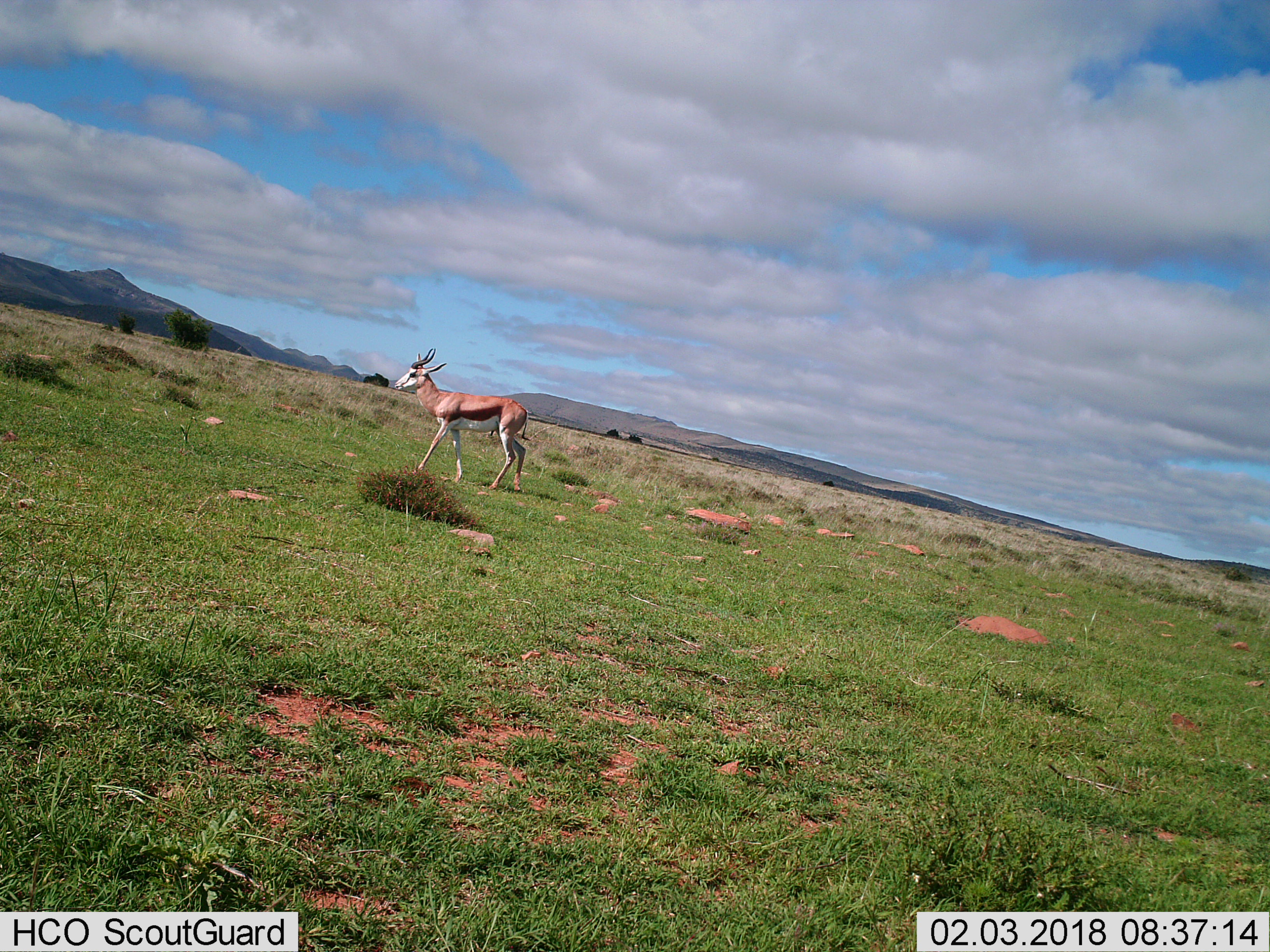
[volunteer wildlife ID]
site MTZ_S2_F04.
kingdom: Animalia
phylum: Chordata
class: Mammalia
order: Artiodactyla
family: Bovidae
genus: Antidorcas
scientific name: Antidorcas marsupialis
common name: springbok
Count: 1.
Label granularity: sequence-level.